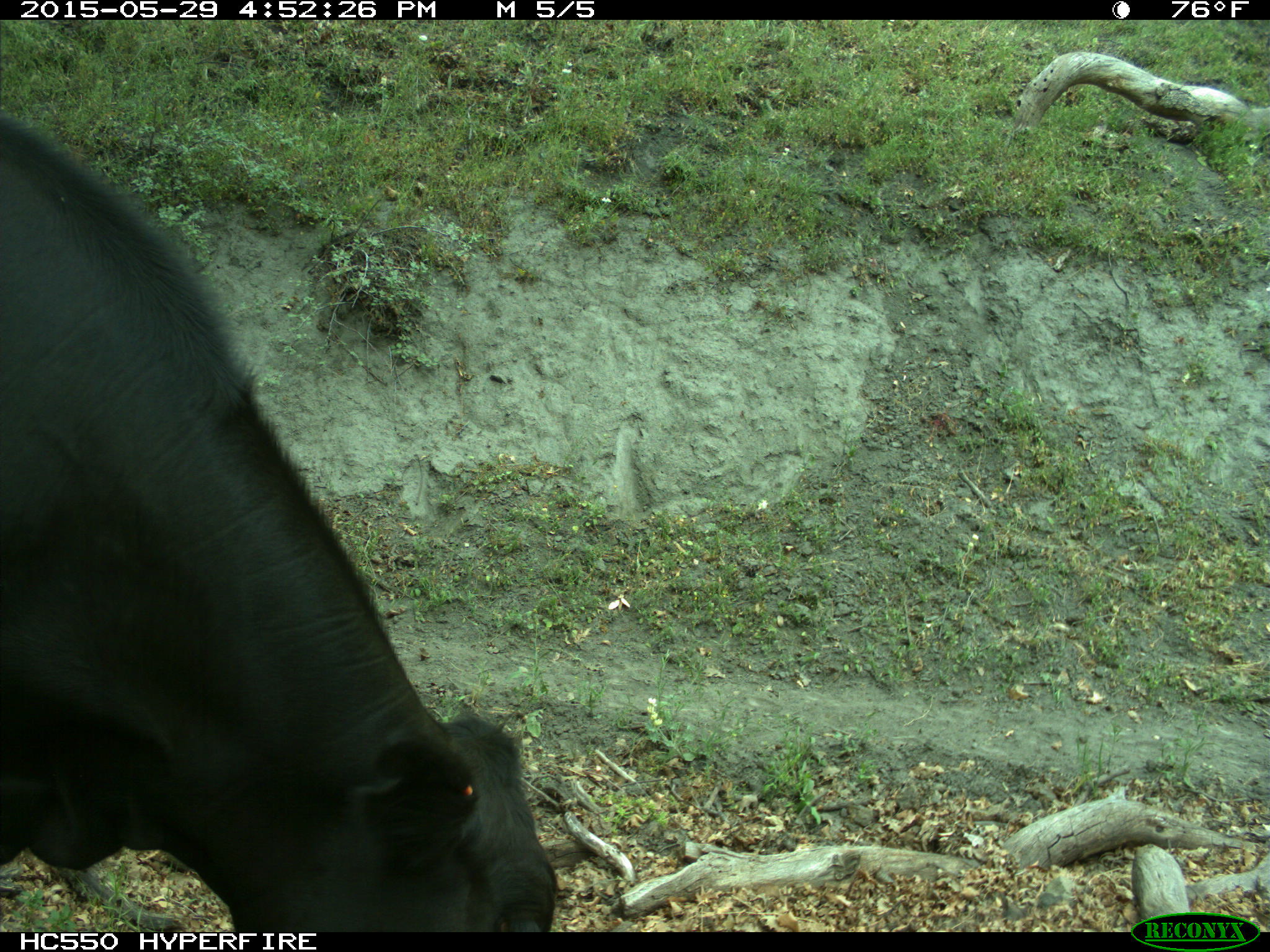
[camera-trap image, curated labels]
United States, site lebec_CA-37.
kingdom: Animalia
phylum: Chordata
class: Mammalia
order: Artiodactyla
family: Bovidae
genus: Bos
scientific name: Bos taurus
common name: domestic cow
Bos taurus (domestic cow).